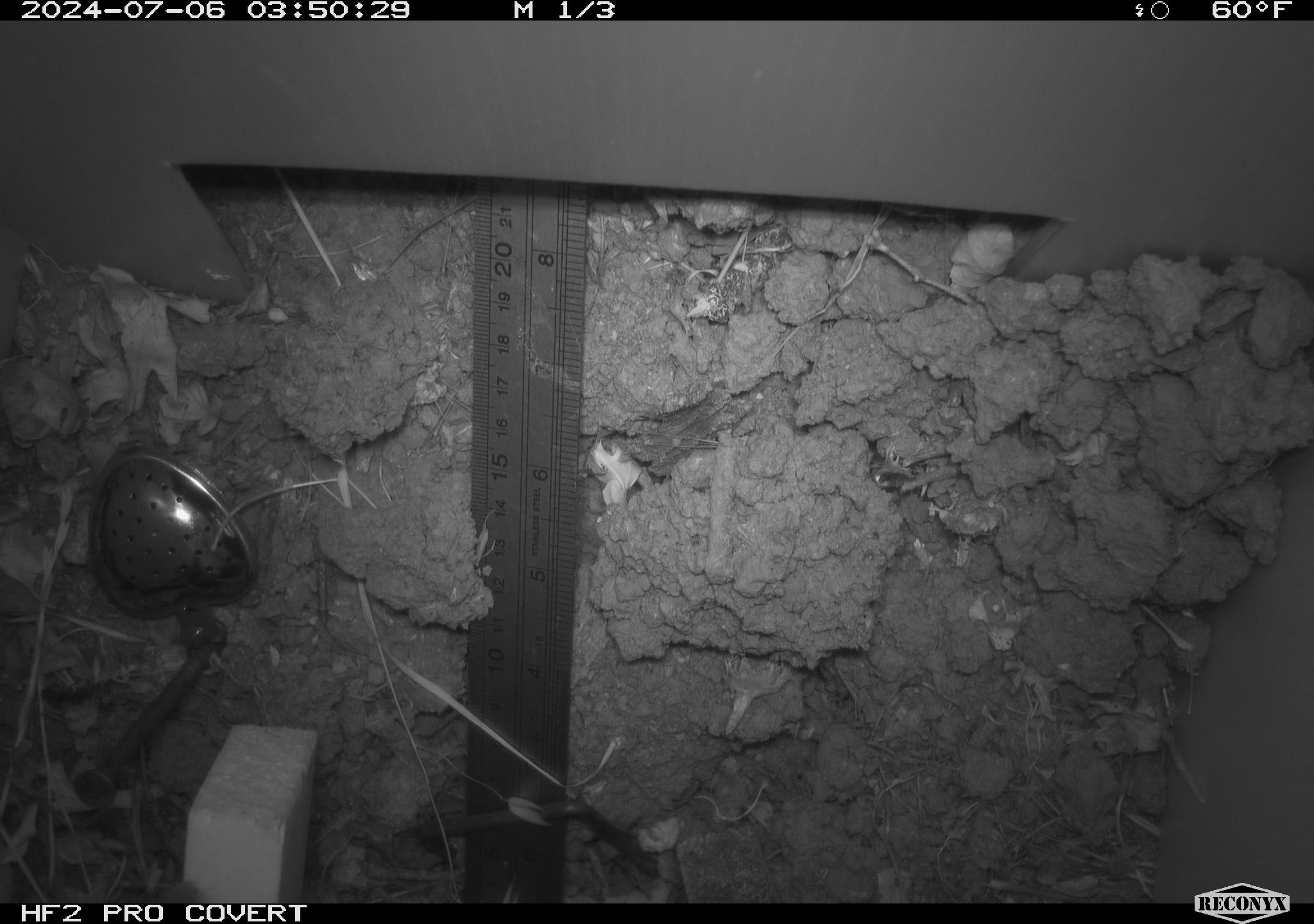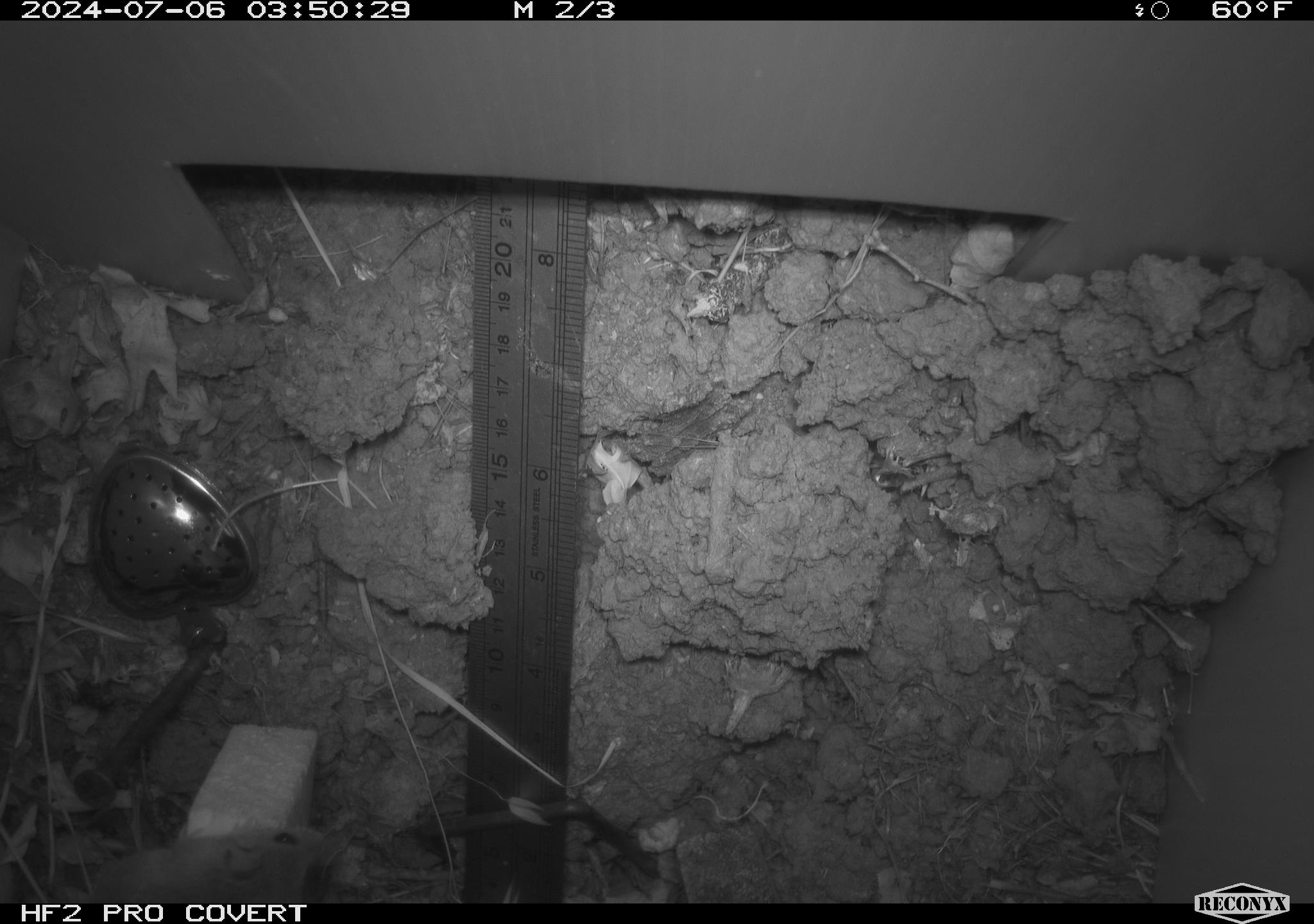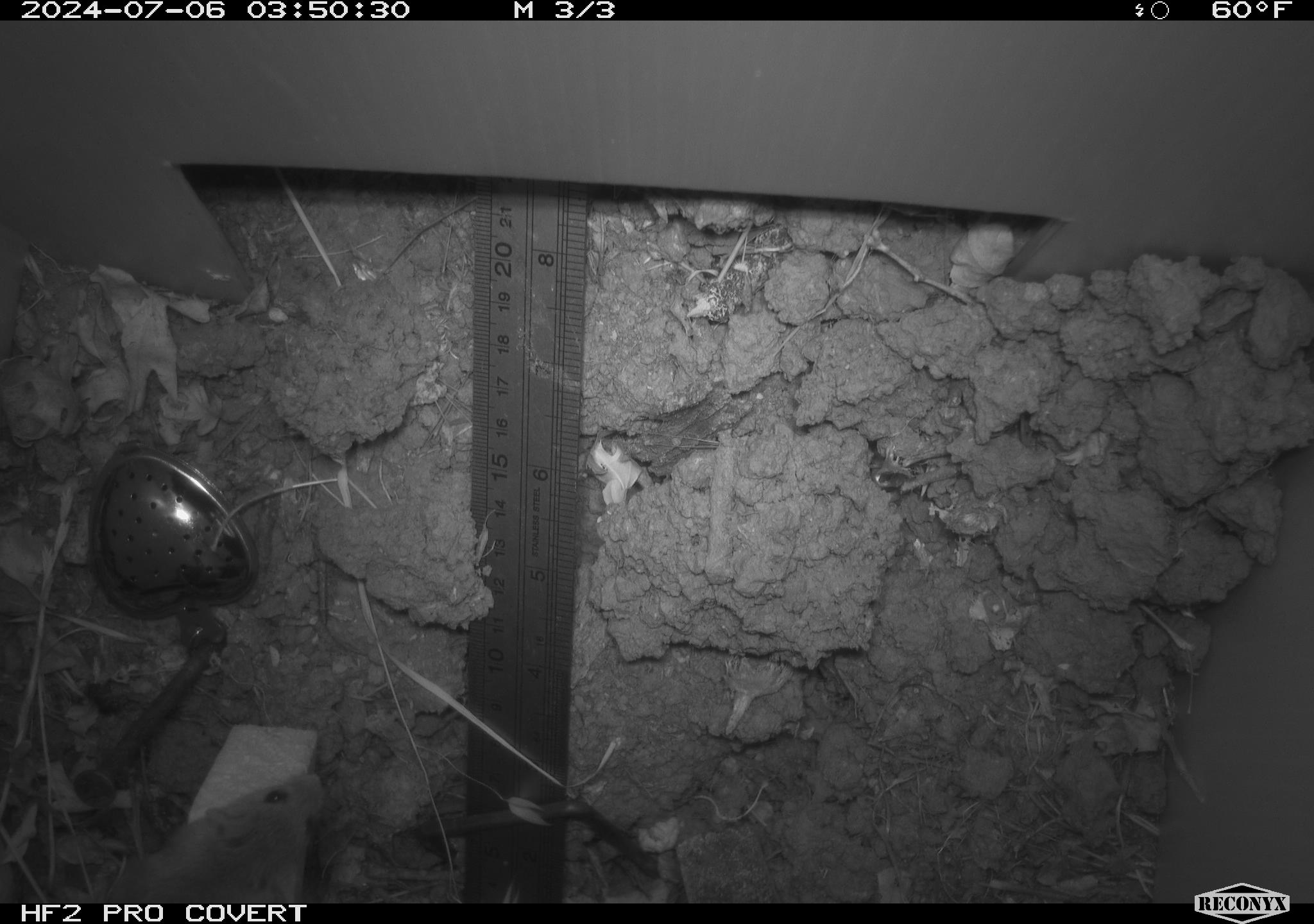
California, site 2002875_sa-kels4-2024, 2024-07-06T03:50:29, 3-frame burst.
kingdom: Animalia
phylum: Chordata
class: Mammalia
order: Rodentia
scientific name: Rodentia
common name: rodent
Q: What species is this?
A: Rodent (Rodentia).